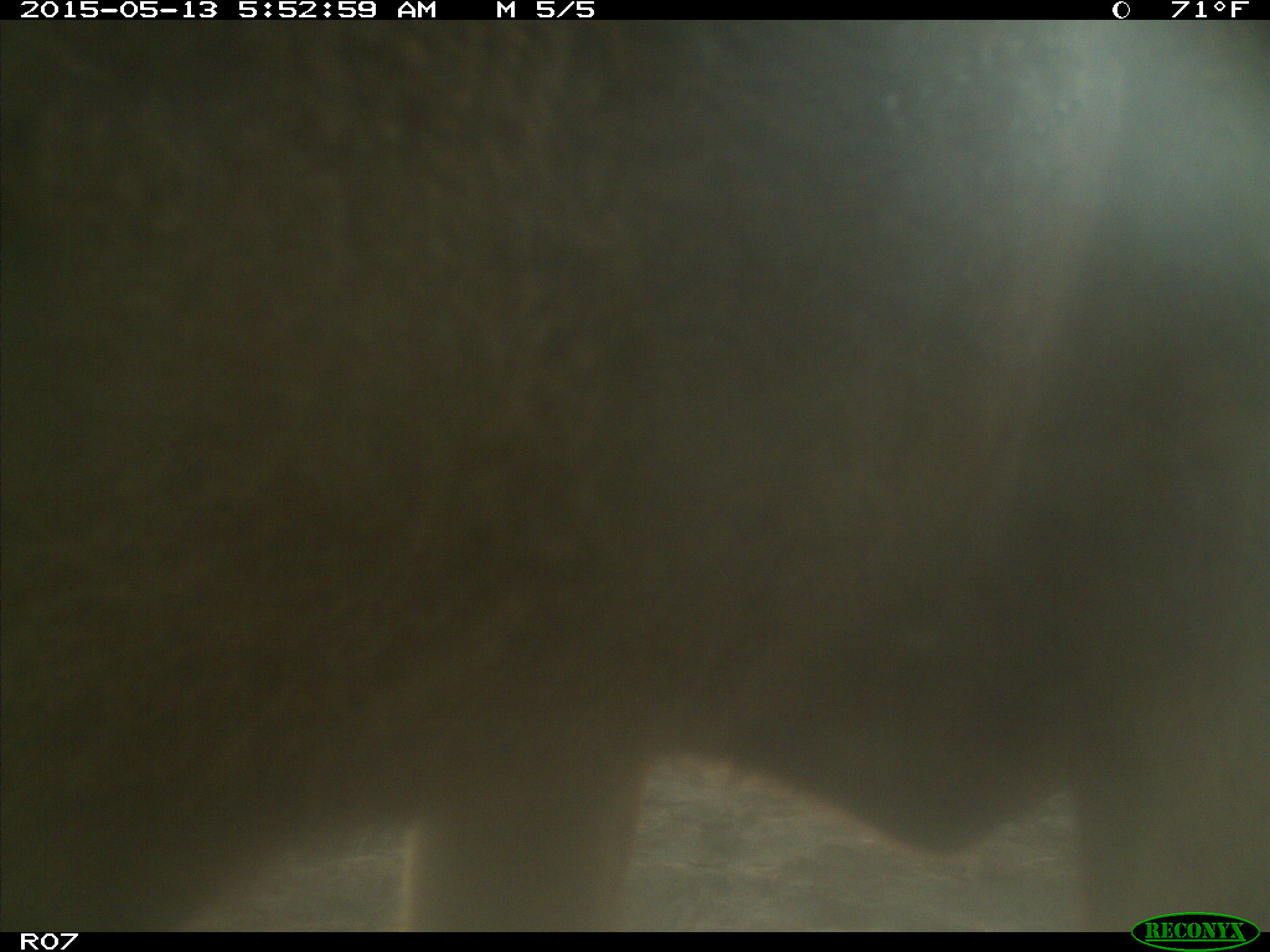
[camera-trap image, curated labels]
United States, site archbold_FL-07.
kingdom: Animalia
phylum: Chordata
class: Mammalia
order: Artiodactyla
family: Bovidae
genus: Bos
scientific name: Bos taurus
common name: domestic cow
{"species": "Bos taurus (domestic cow)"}